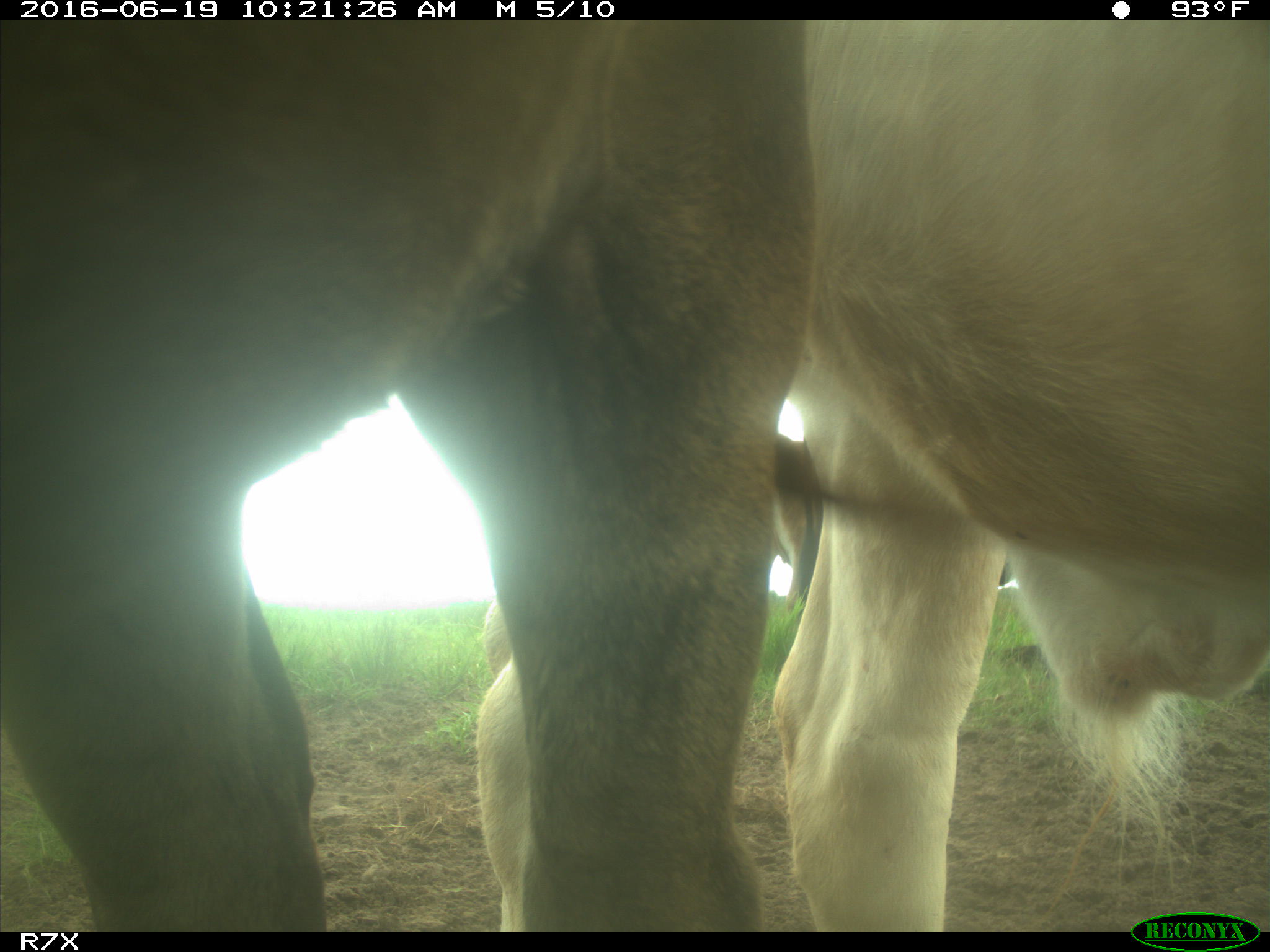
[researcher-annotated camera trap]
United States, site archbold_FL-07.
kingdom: Animalia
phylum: Chordata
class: Mammalia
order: Artiodactyla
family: Bovidae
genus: Bos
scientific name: Bos taurus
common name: domestic cow